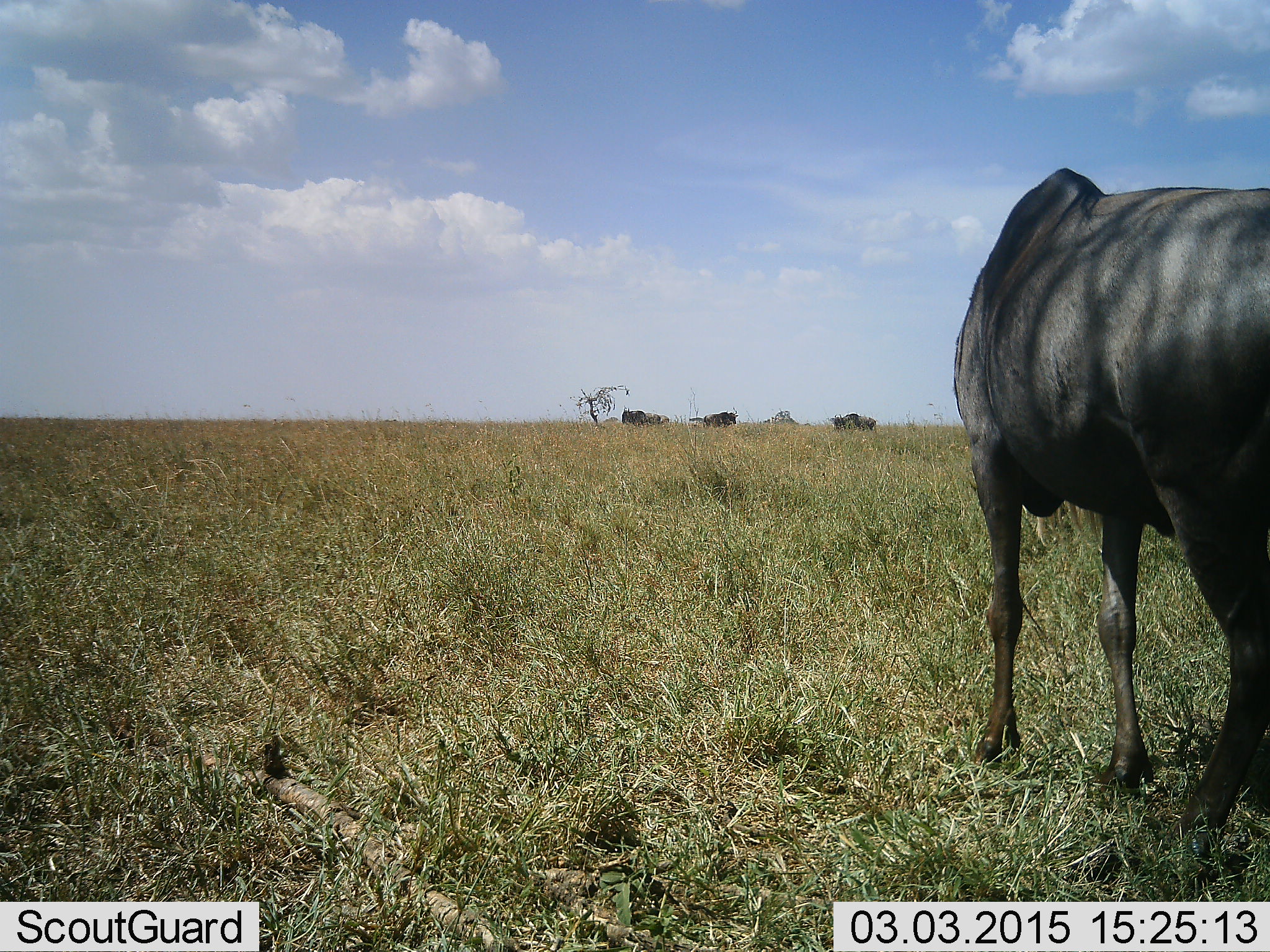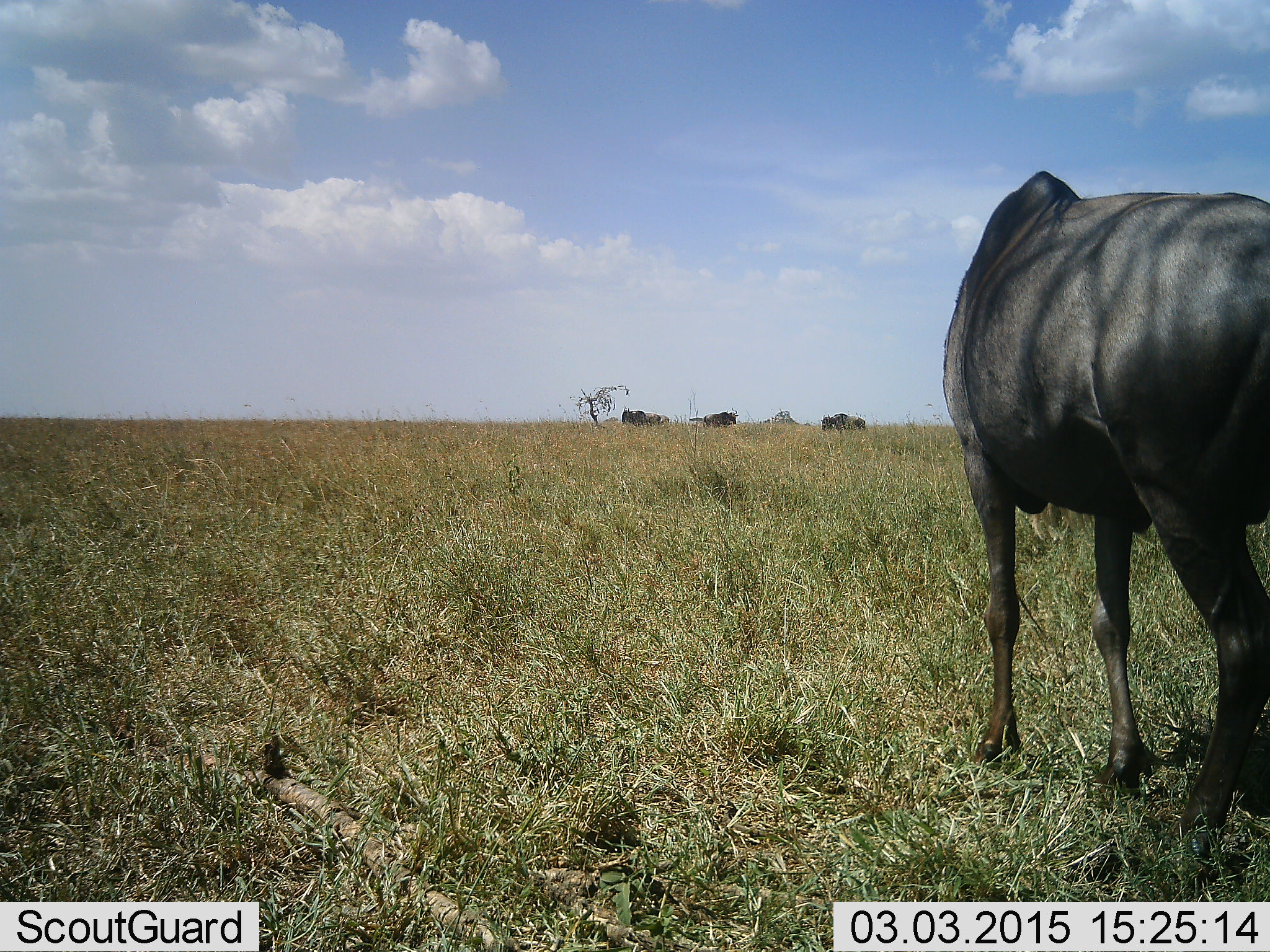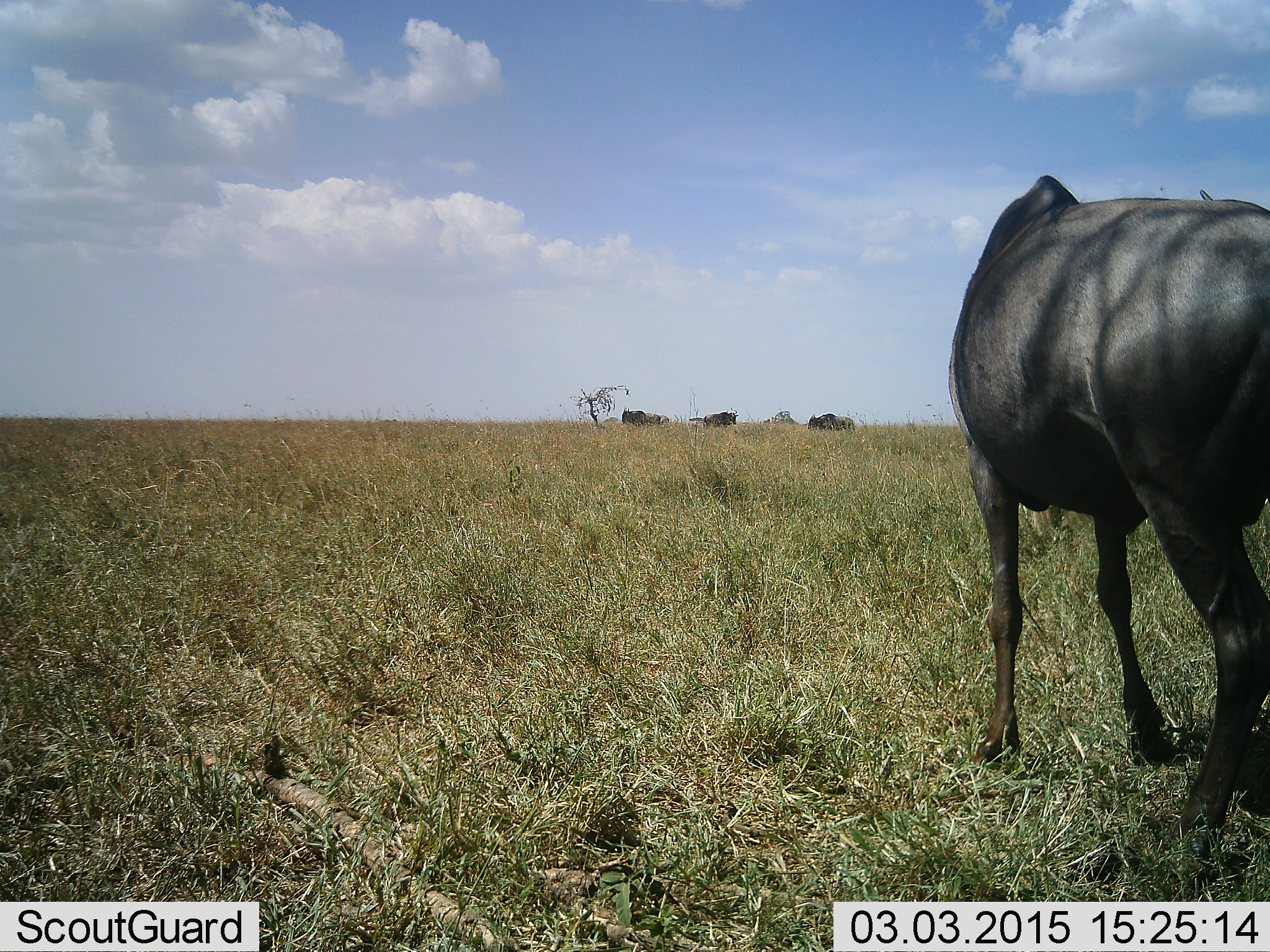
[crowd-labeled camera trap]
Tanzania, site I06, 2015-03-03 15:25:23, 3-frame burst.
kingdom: Animalia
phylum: Chordata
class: Mammalia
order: Artiodactyla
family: Bovidae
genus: Connochaetes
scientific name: Connochaetes taurinus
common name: blue wildebeest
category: wildebeest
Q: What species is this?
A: Wildebeest (blue wildebeest) (Connochaetes taurinus).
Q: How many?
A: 4.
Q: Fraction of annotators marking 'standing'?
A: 90%.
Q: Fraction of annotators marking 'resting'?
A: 20%.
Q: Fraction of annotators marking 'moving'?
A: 50%.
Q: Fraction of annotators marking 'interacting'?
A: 0%.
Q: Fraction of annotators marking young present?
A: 10%.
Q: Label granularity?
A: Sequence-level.